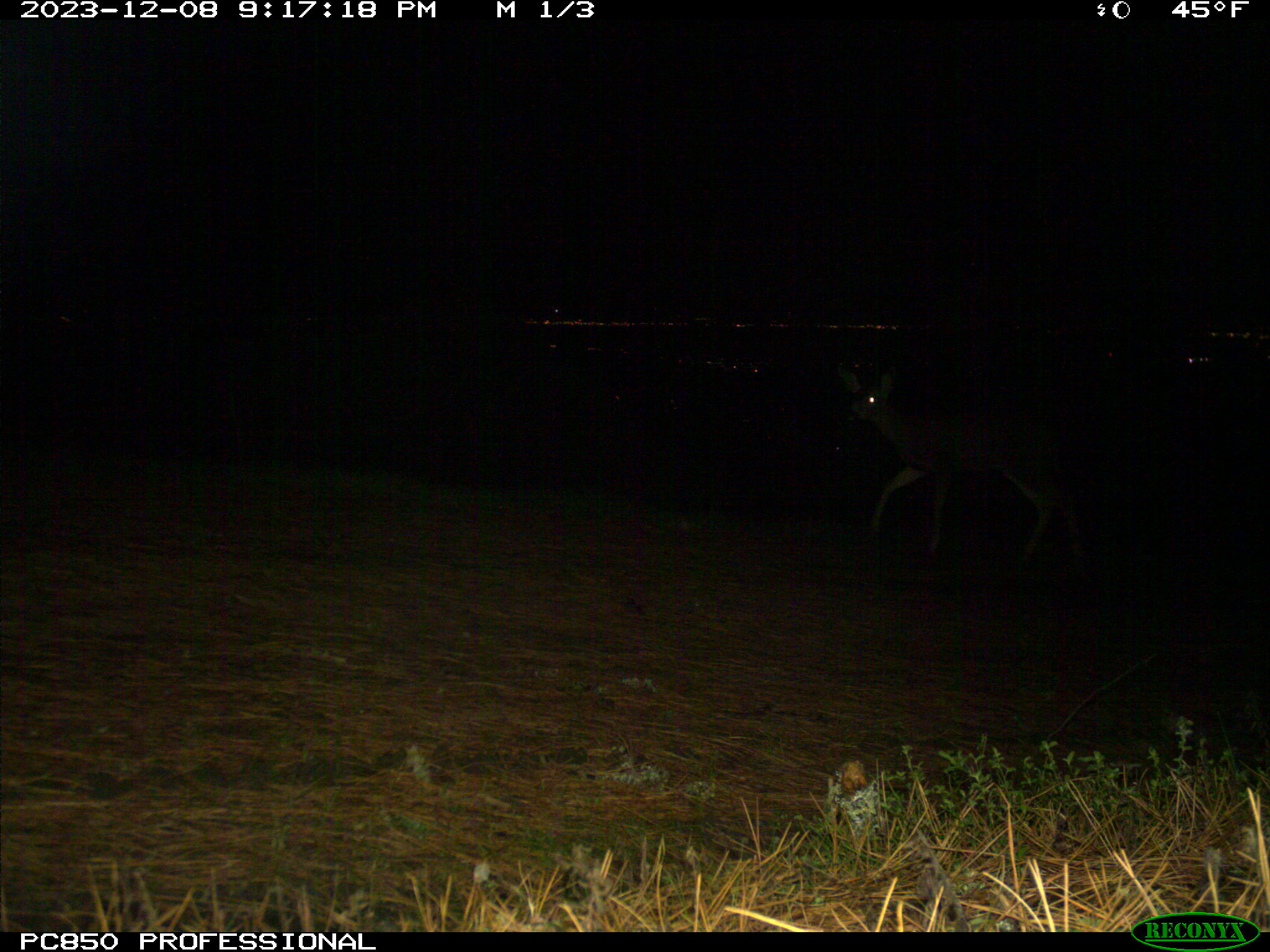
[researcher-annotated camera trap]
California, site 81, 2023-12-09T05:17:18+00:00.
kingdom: Animalia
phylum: Chordata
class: Mammalia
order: Artiodactyla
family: Cervidae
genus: Odocoileus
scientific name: Odocoileus hemionus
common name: mule deer